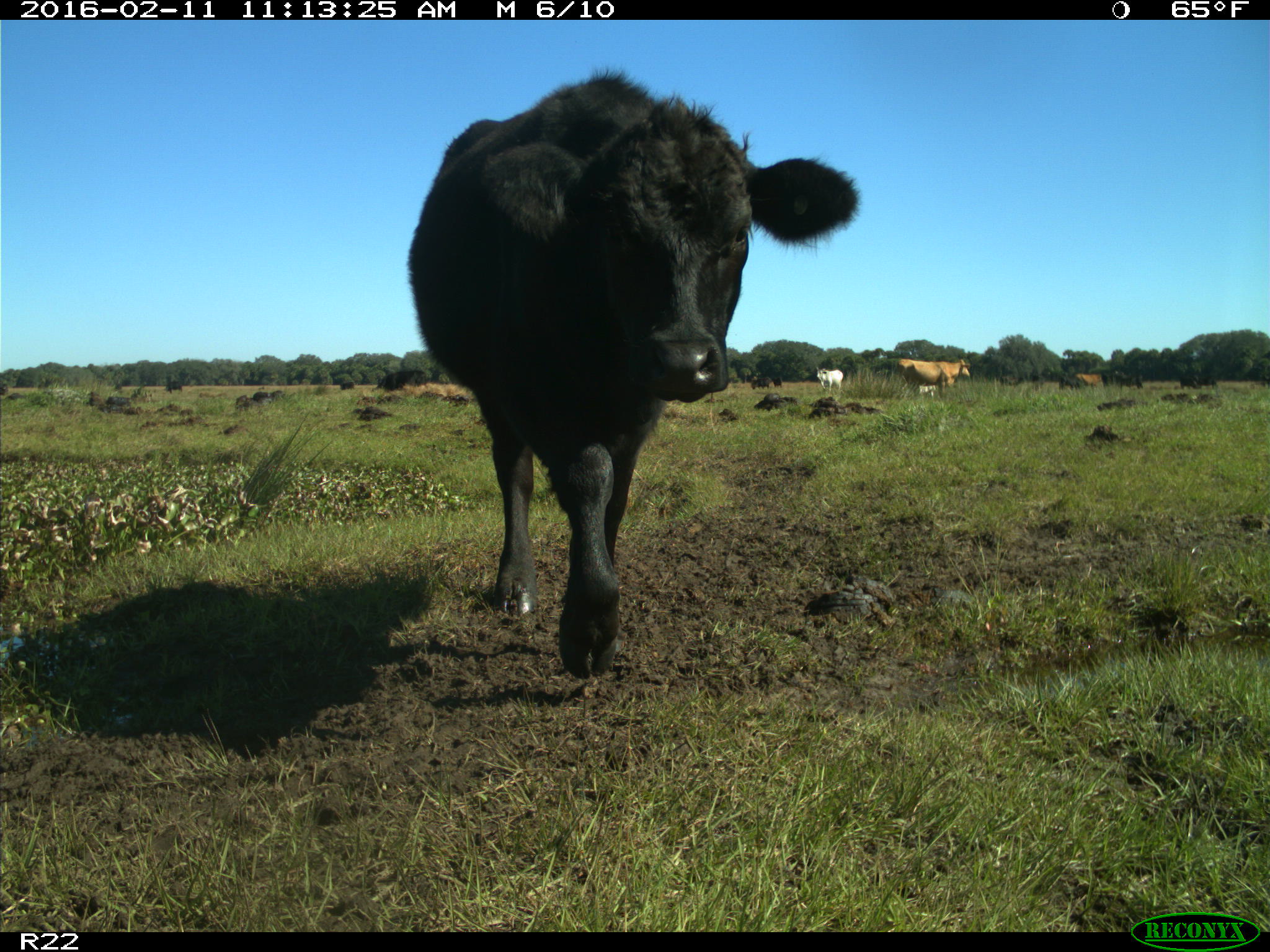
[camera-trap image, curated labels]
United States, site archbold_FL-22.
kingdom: Animalia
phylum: Chordata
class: Mammalia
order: Artiodactyla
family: Bovidae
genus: Bos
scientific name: Bos taurus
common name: domestic cow